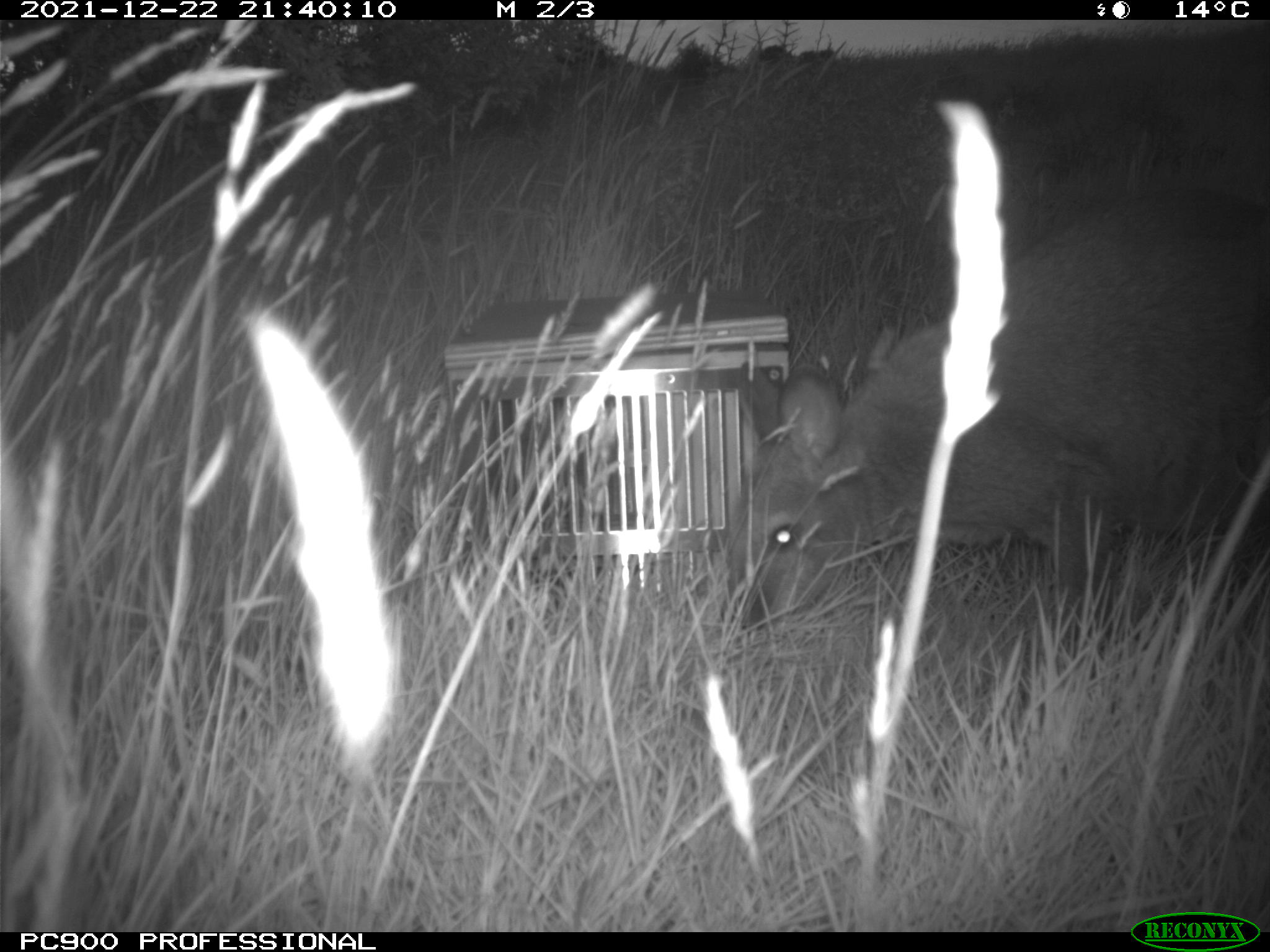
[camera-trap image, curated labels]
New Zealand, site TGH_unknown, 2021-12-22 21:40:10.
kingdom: Animalia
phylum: Chordata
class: Mammalia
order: Diprotodontia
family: Macropodidae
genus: Notamacropus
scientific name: Notamacropus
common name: wallaby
Wallaby (Notamacropus).